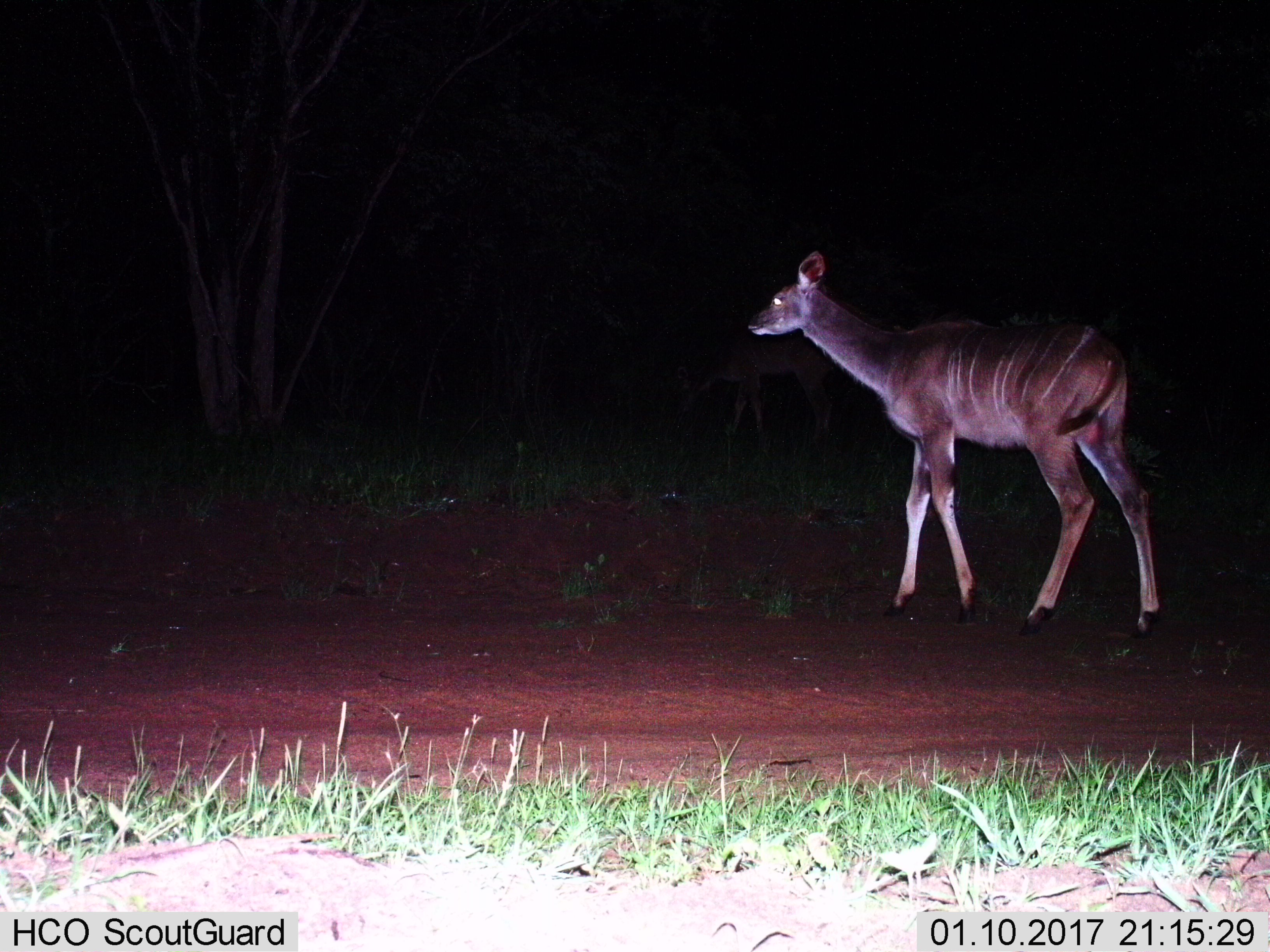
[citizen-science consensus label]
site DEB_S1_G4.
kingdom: Animalia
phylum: Chordata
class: Mammalia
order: Artiodactyla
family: Bovidae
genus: Tragelaphus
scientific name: Tragelaphus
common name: kudu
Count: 1.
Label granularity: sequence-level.